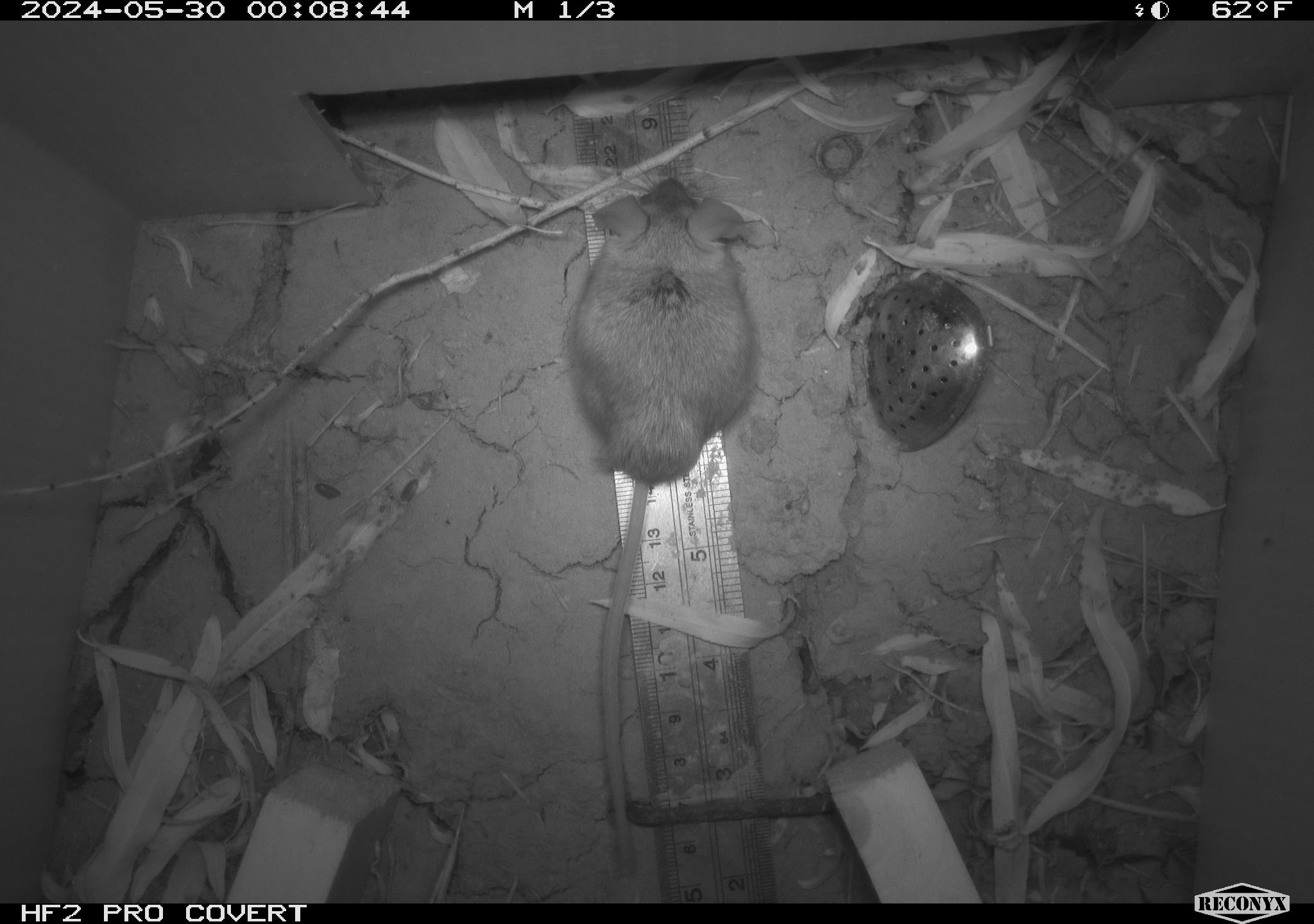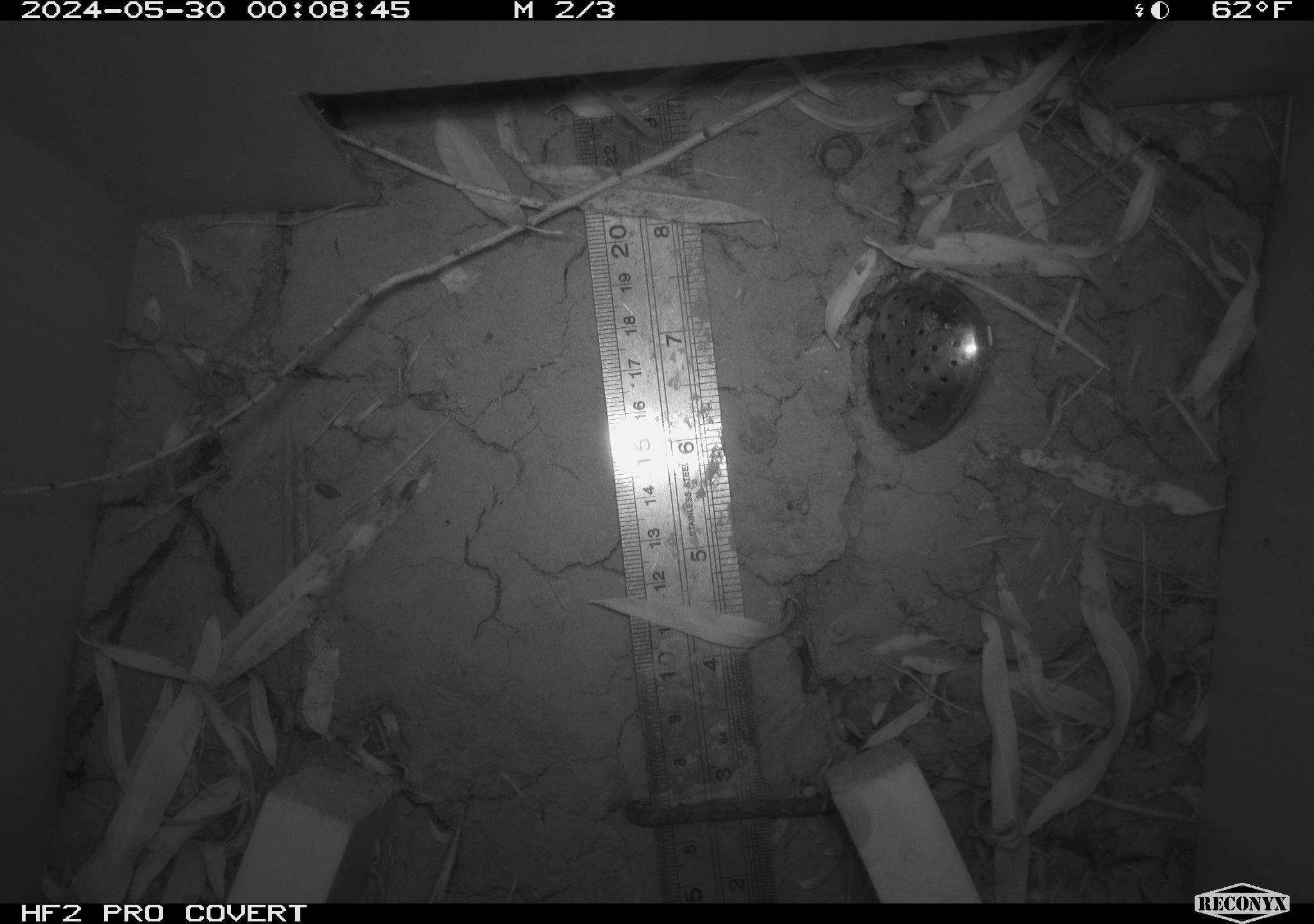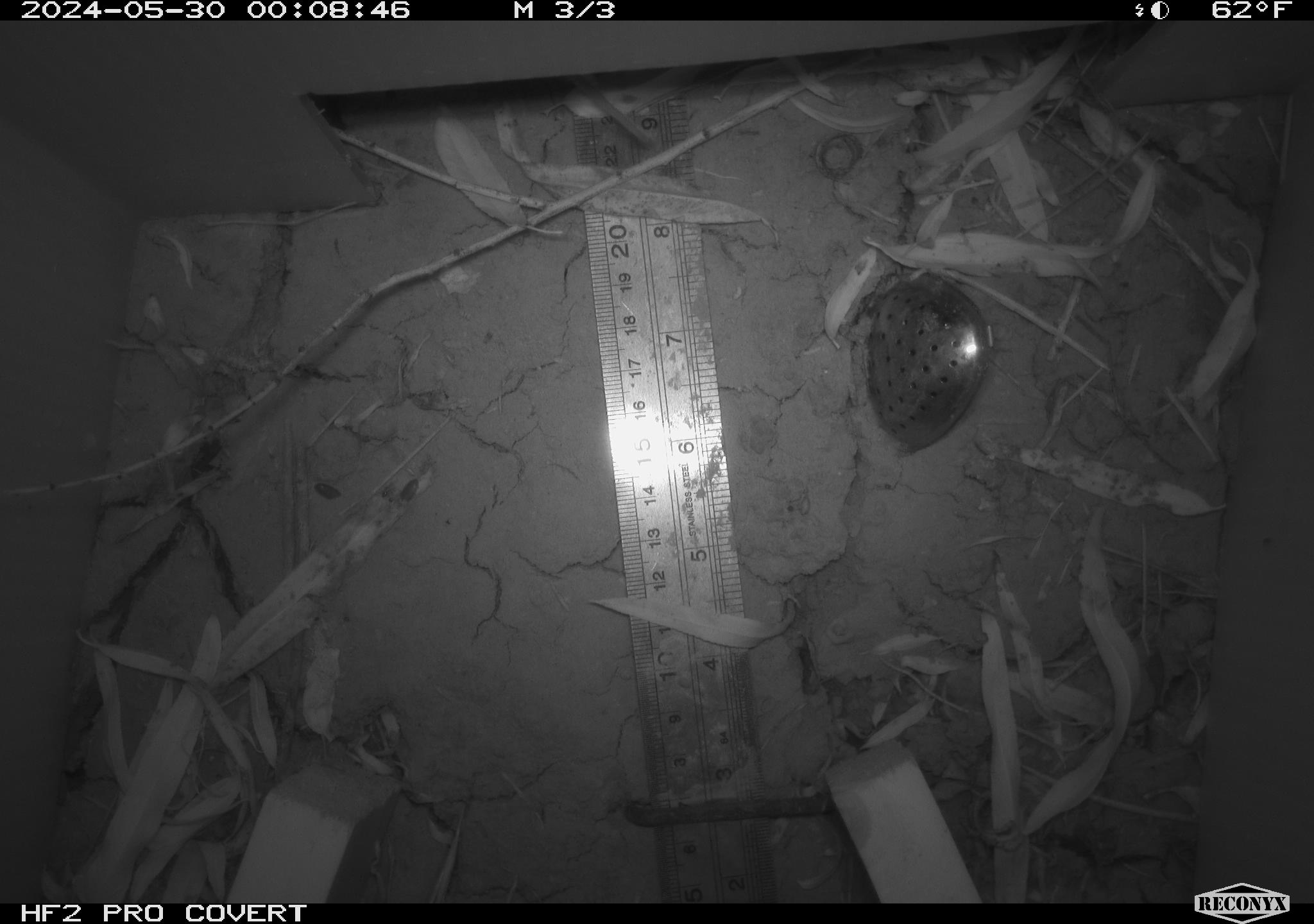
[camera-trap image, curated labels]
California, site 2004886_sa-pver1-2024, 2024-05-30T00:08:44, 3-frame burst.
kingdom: Animalia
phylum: Chordata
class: Mammalia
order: Rodentia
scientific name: Rodentia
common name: mouse species